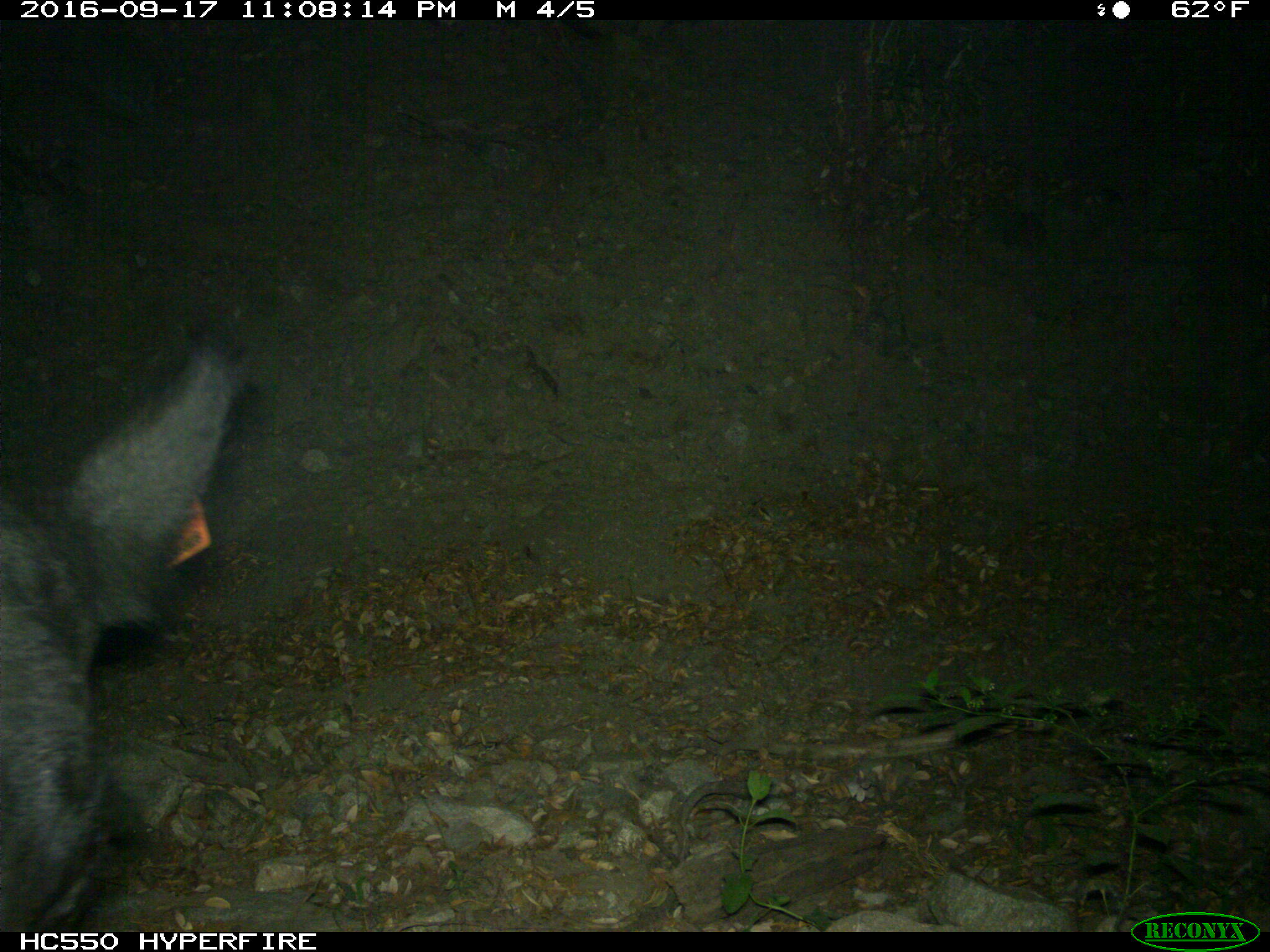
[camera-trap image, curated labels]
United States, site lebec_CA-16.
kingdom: Animalia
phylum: Chordata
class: Mammalia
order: Artiodactyla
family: Bovidae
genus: Bos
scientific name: Bos taurus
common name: domestic cow